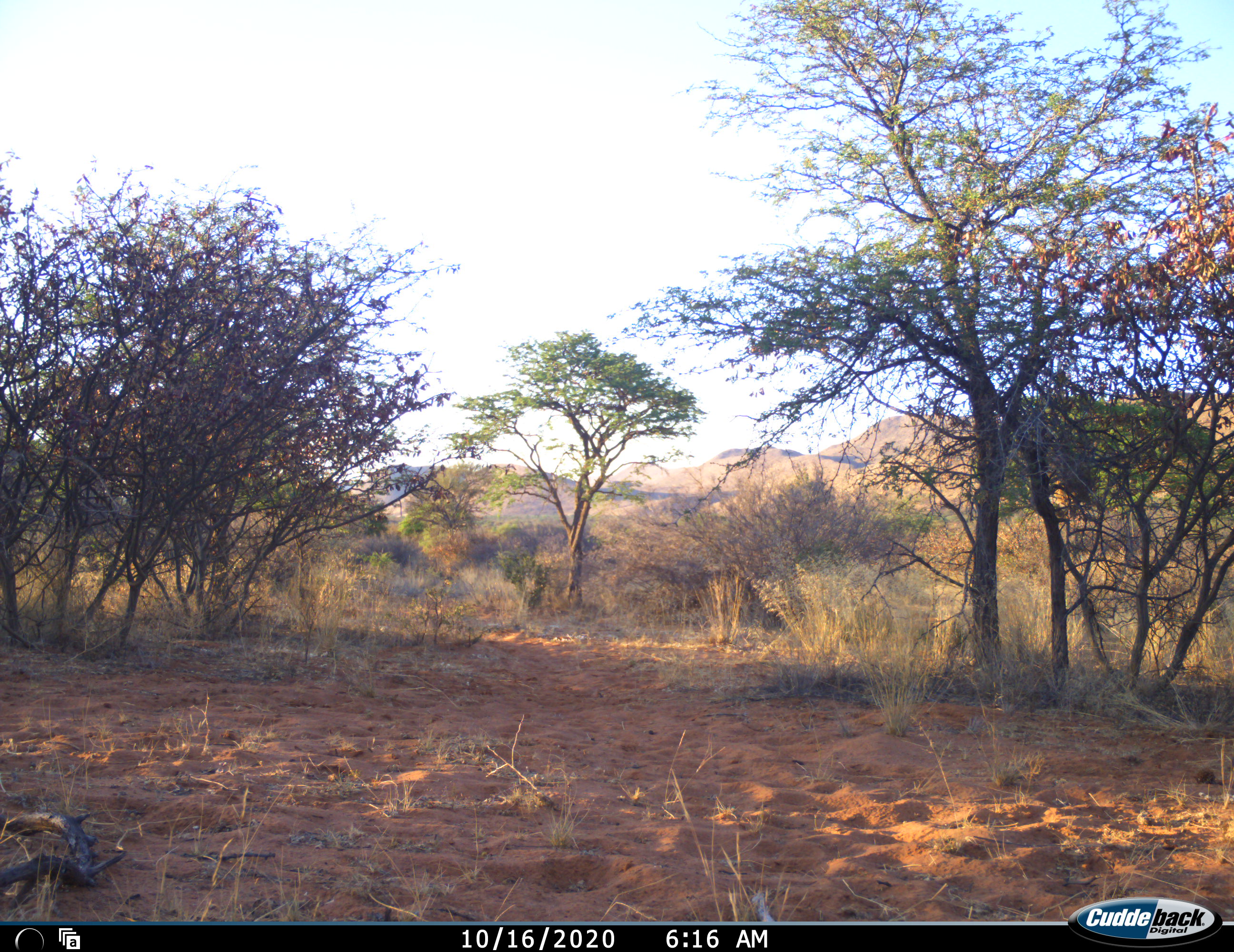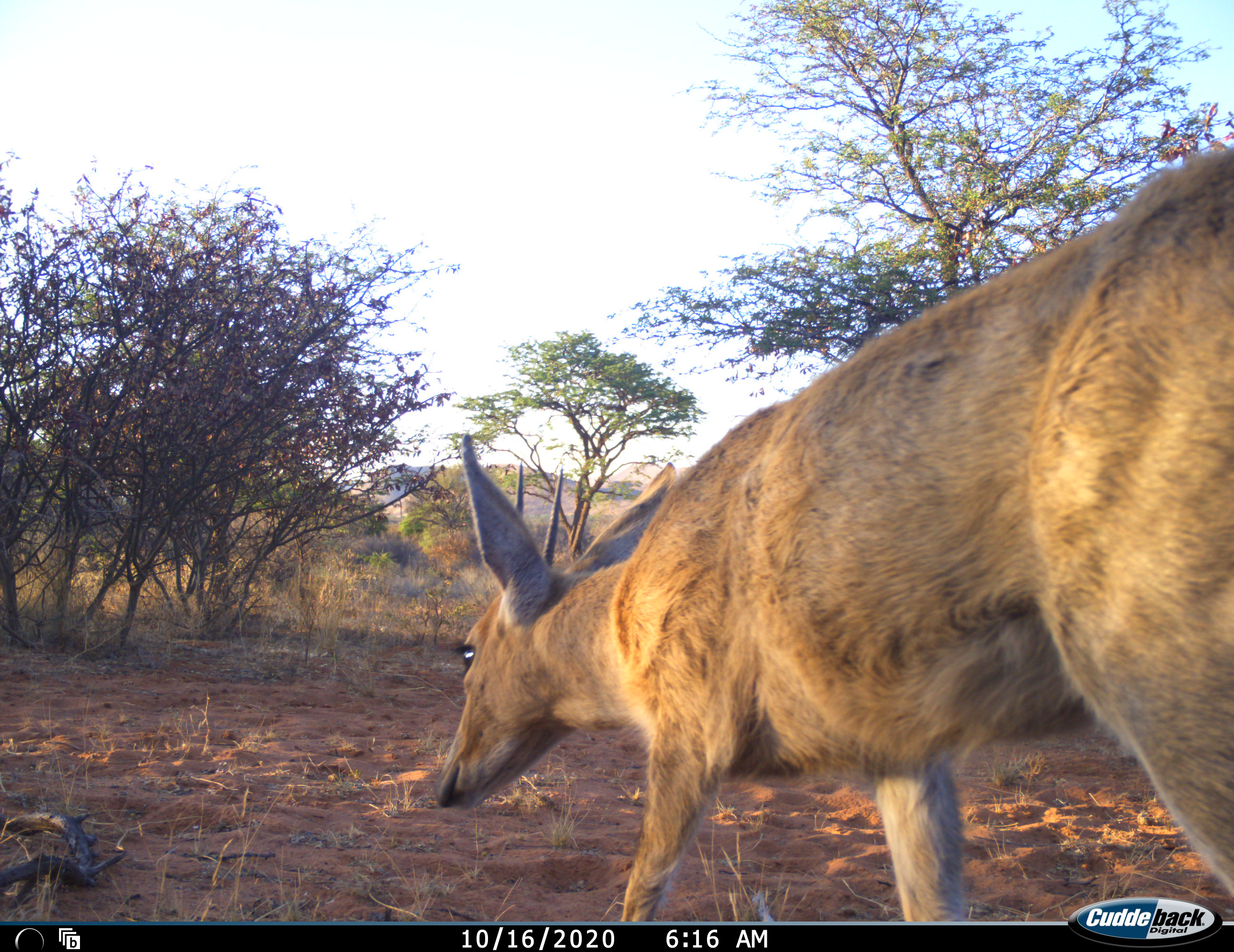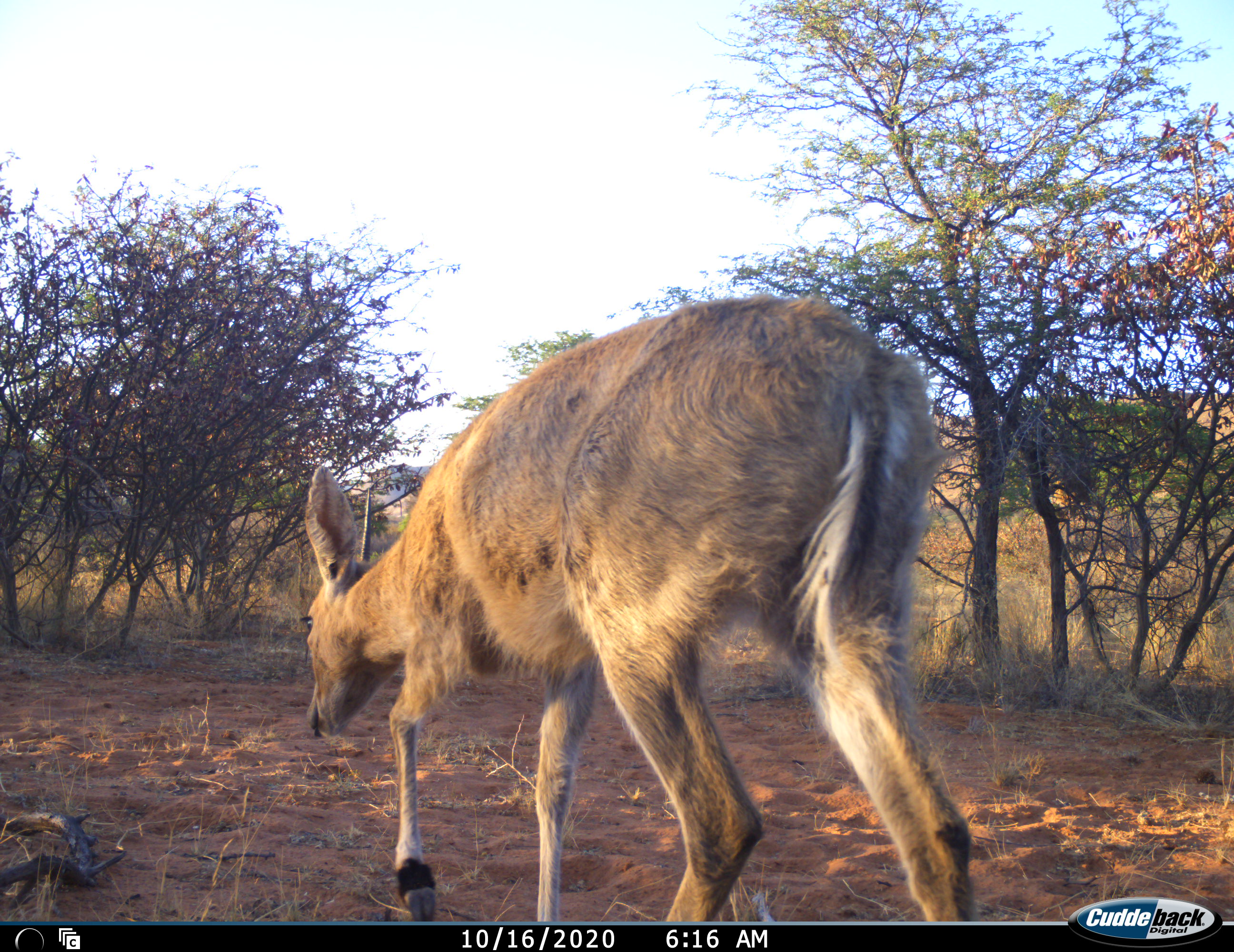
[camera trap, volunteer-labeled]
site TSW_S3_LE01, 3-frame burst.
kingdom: Animalia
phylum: Chordata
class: Mammalia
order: Artiodactyla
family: Bovidae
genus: Sylvicapra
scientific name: Sylvicapra grimmia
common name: common duiker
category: duikercommongrey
Duikercommongrey (common duiker) (Sylvicapra grimmia), count 1. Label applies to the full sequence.